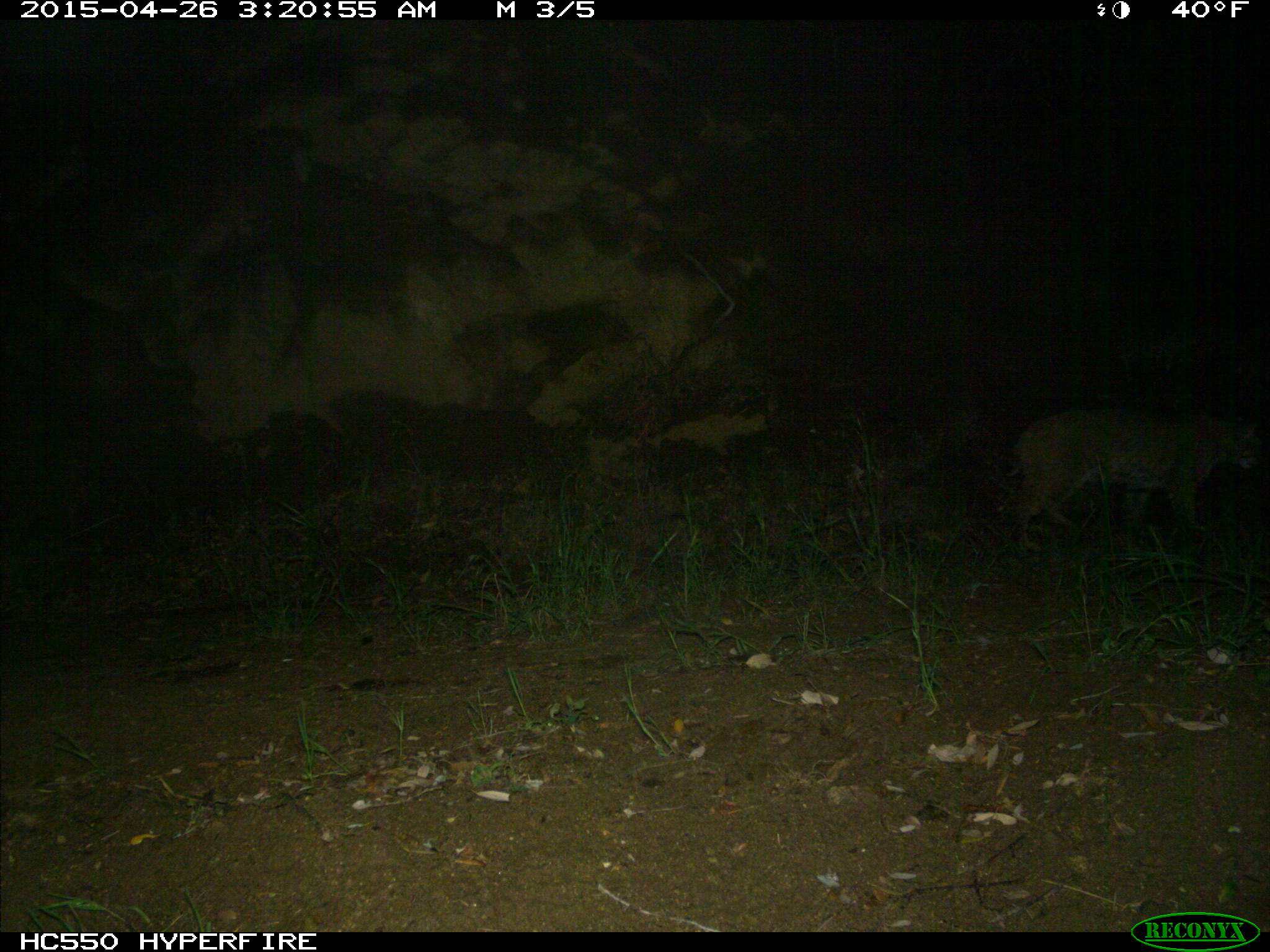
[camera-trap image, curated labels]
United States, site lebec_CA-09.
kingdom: Animalia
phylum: Chordata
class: Mammalia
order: Carnivora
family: Felidae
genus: Lynx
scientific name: Lynx rufus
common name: bobcat